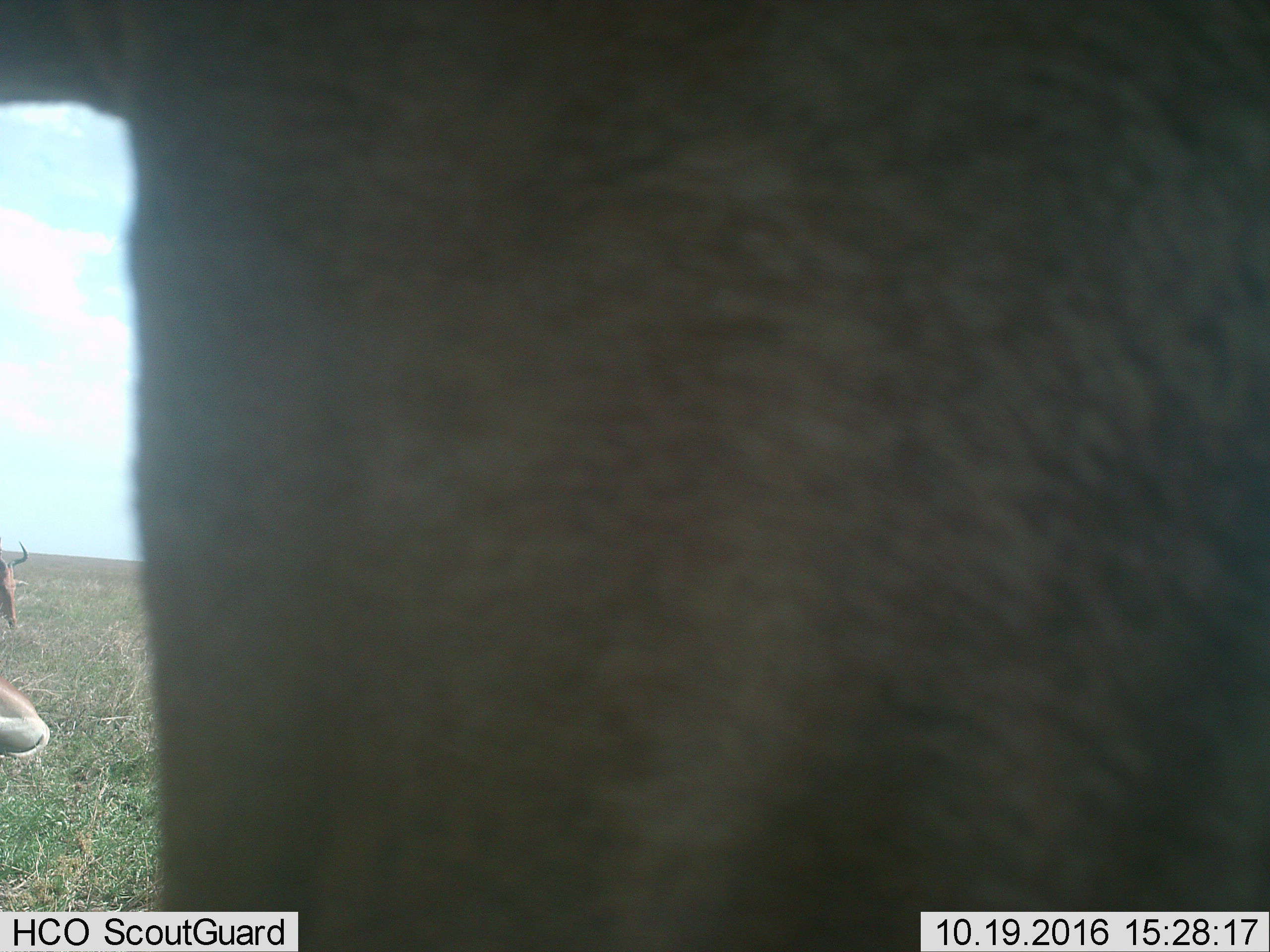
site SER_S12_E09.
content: unidentified animal